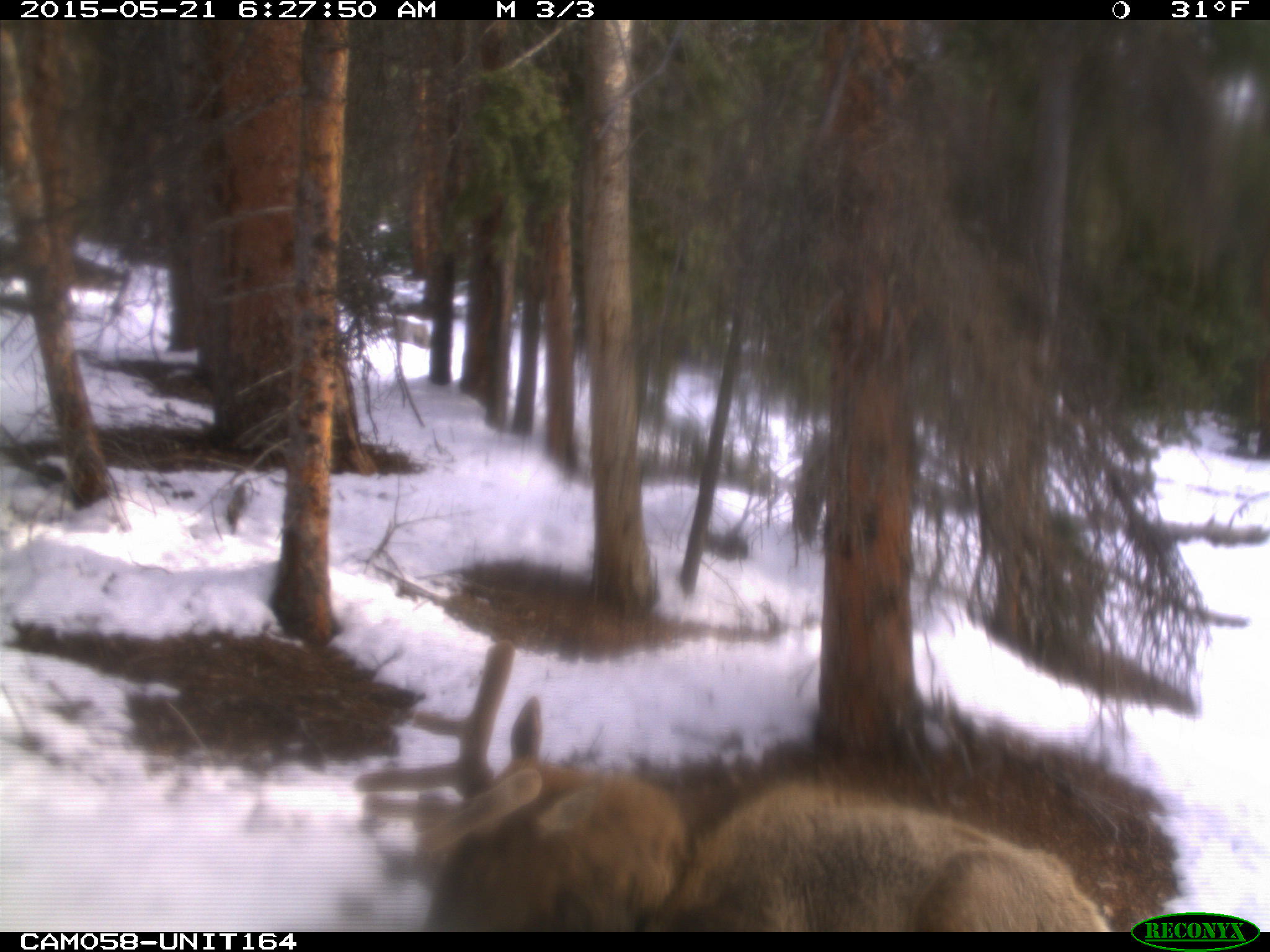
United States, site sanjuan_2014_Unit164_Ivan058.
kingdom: Animalia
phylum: Chordata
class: Mammalia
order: Artiodactyla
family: Cervidae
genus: Cervus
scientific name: Cervus elaphus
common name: red deer